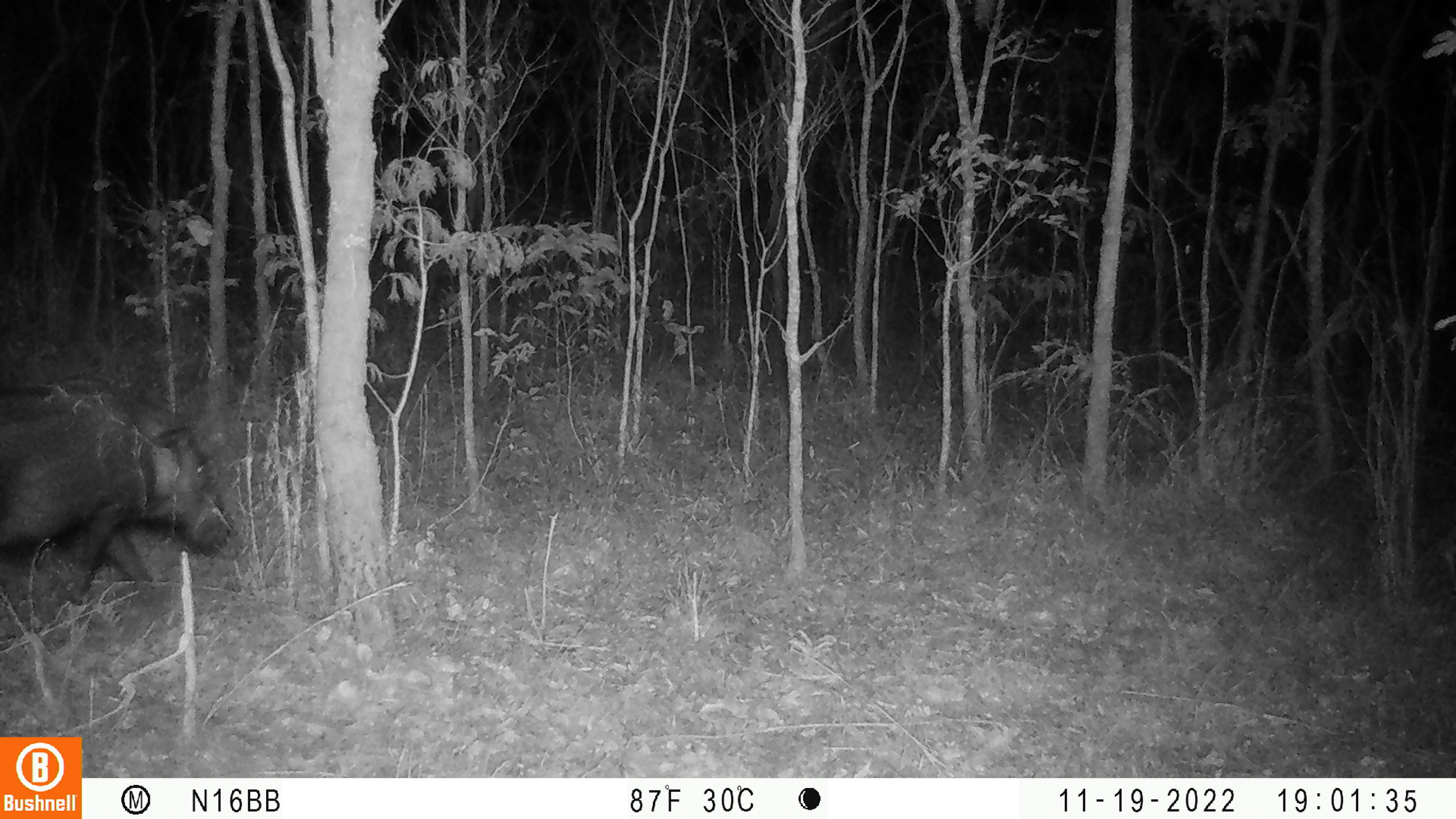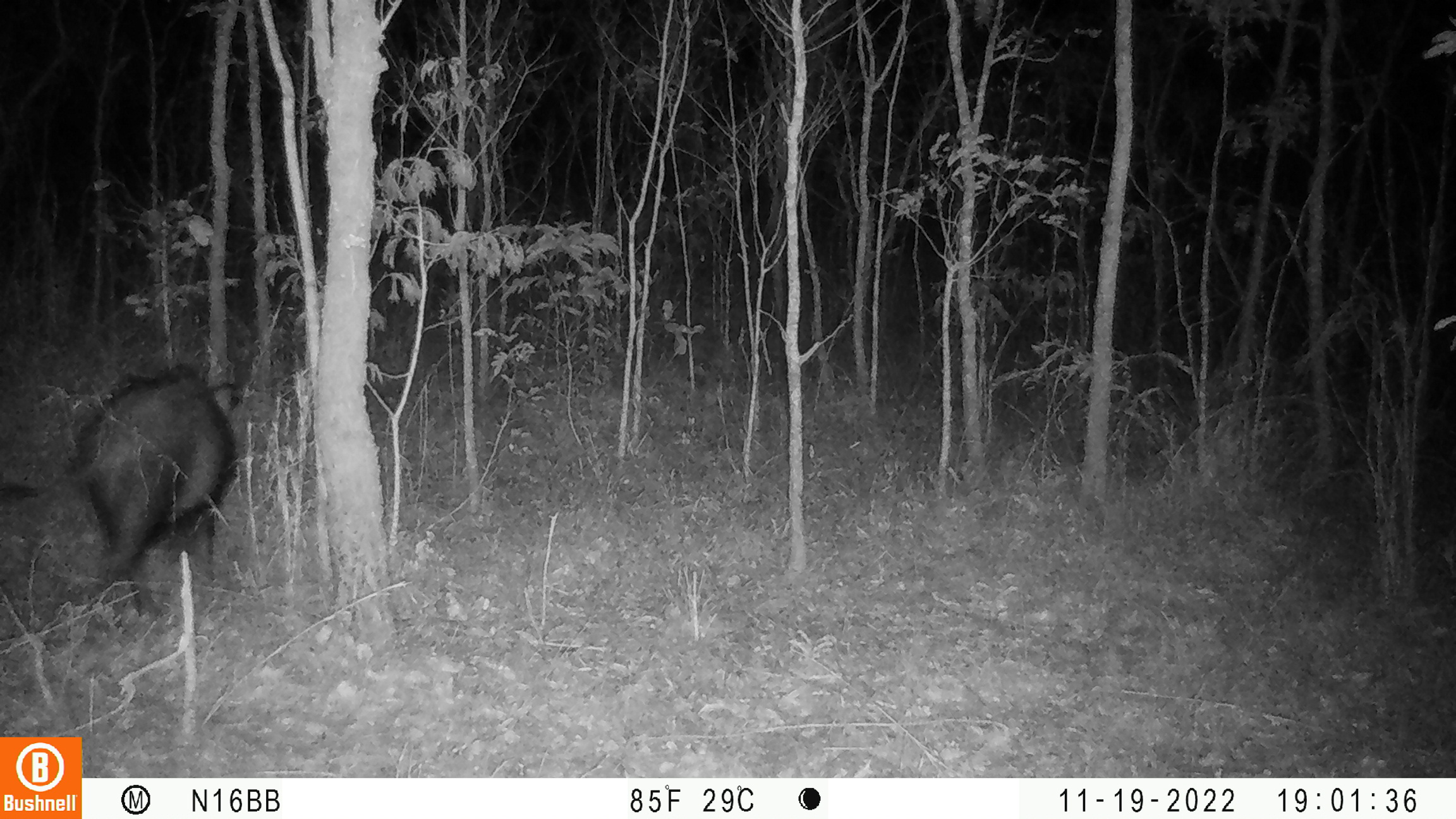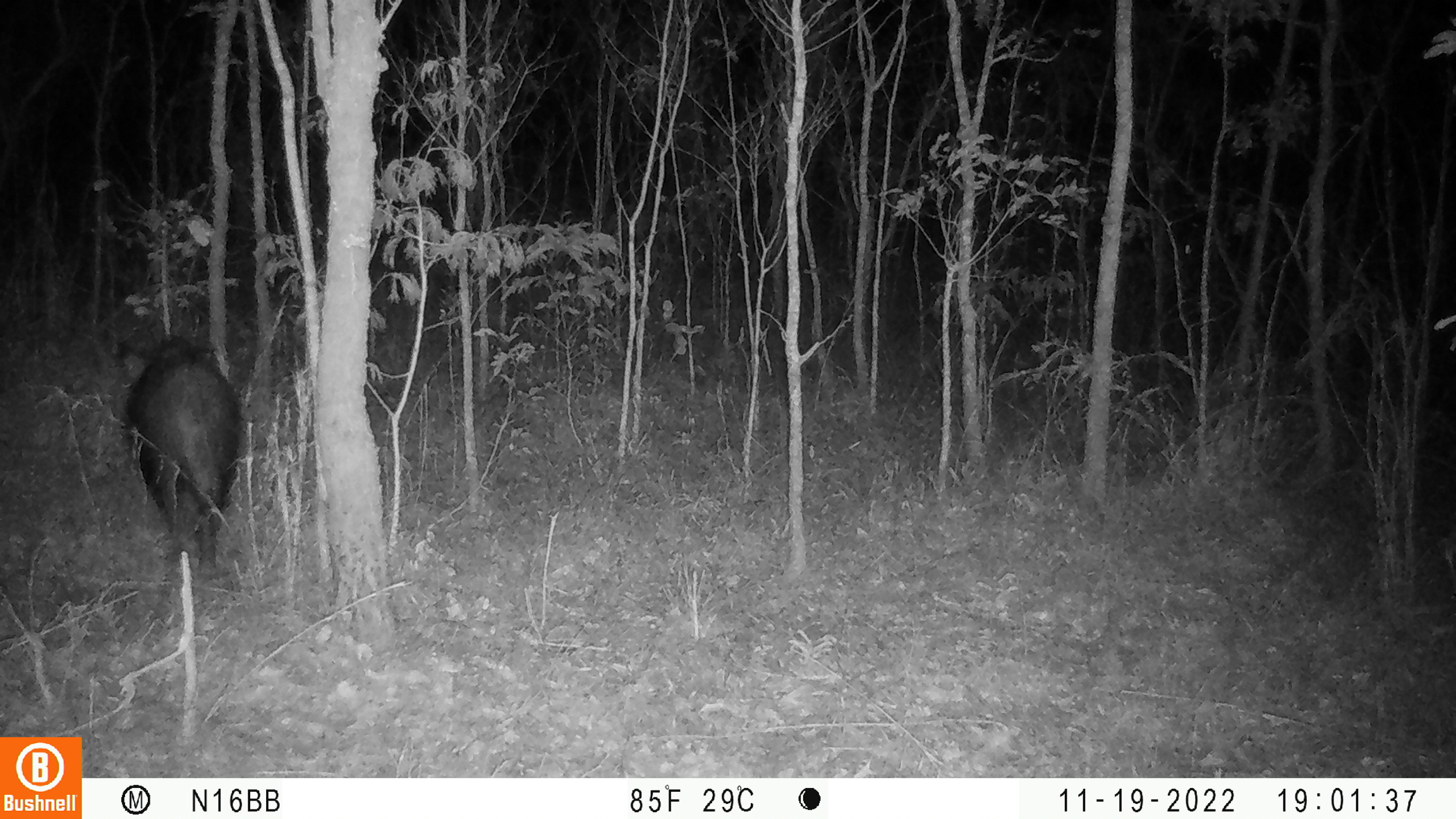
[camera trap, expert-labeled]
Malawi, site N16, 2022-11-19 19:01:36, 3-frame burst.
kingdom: Animalia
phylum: Chordata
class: Mammalia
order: Artiodactyla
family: Suidae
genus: Potamochoerus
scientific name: Potamochoerus larvatus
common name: bushpig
Bushpig (Potamochoerus larvatus), count 1.